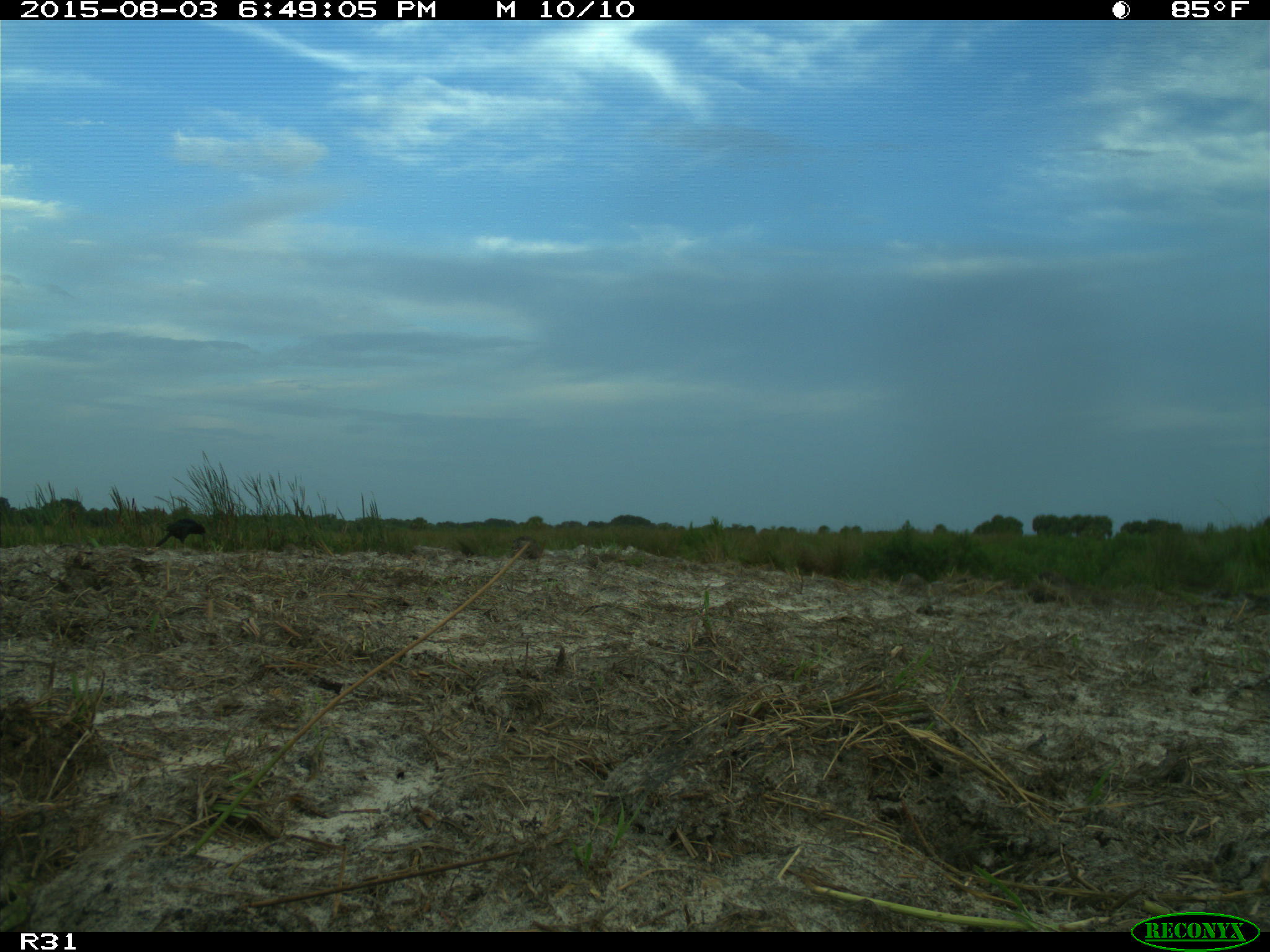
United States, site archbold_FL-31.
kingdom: Animalia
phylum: Chordata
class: Aves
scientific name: Aves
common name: birds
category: unidentified bird